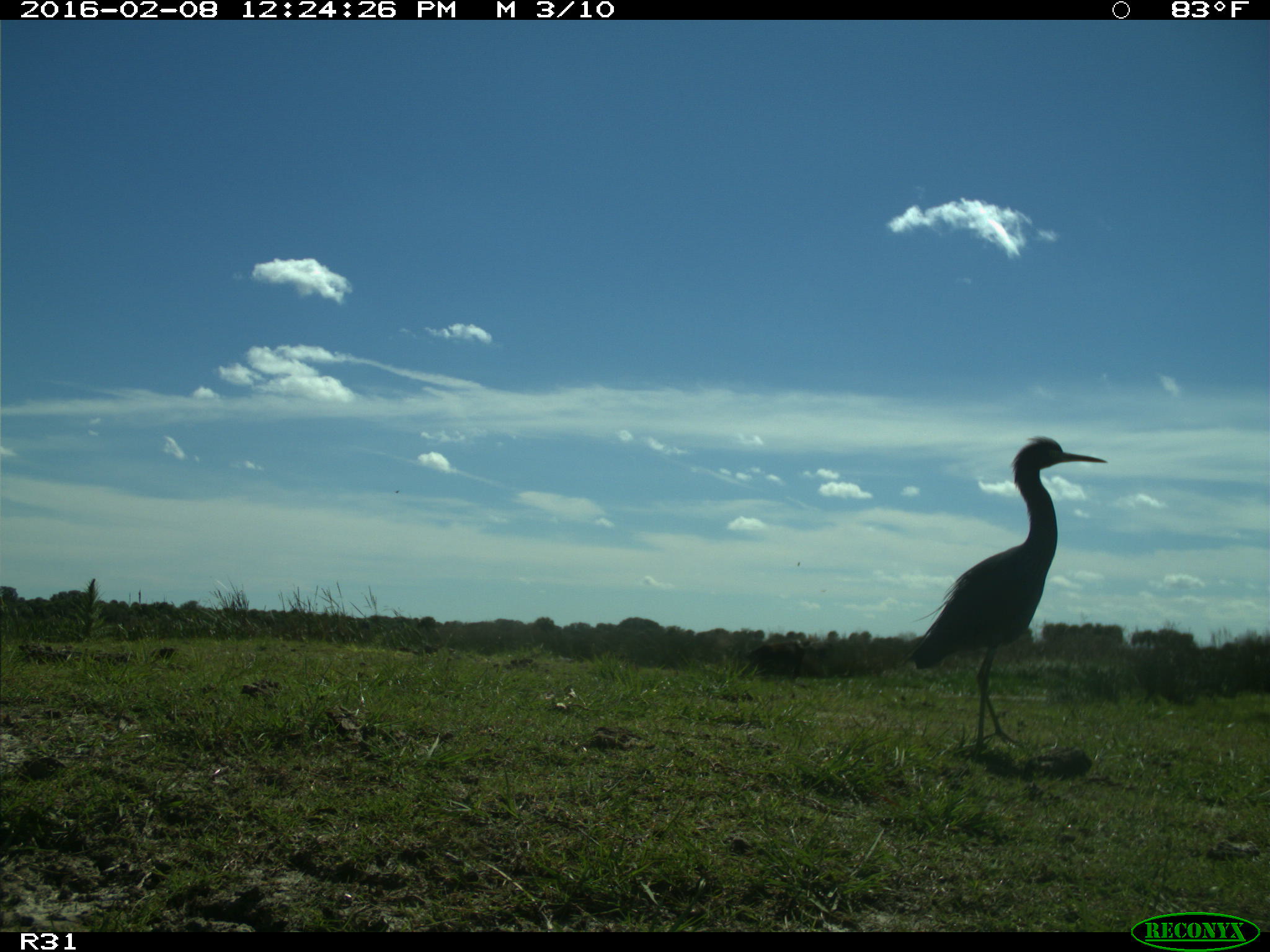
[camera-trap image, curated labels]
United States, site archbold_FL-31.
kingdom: Animalia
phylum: Chordata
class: Aves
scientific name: Aves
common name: birds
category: unidentified bird